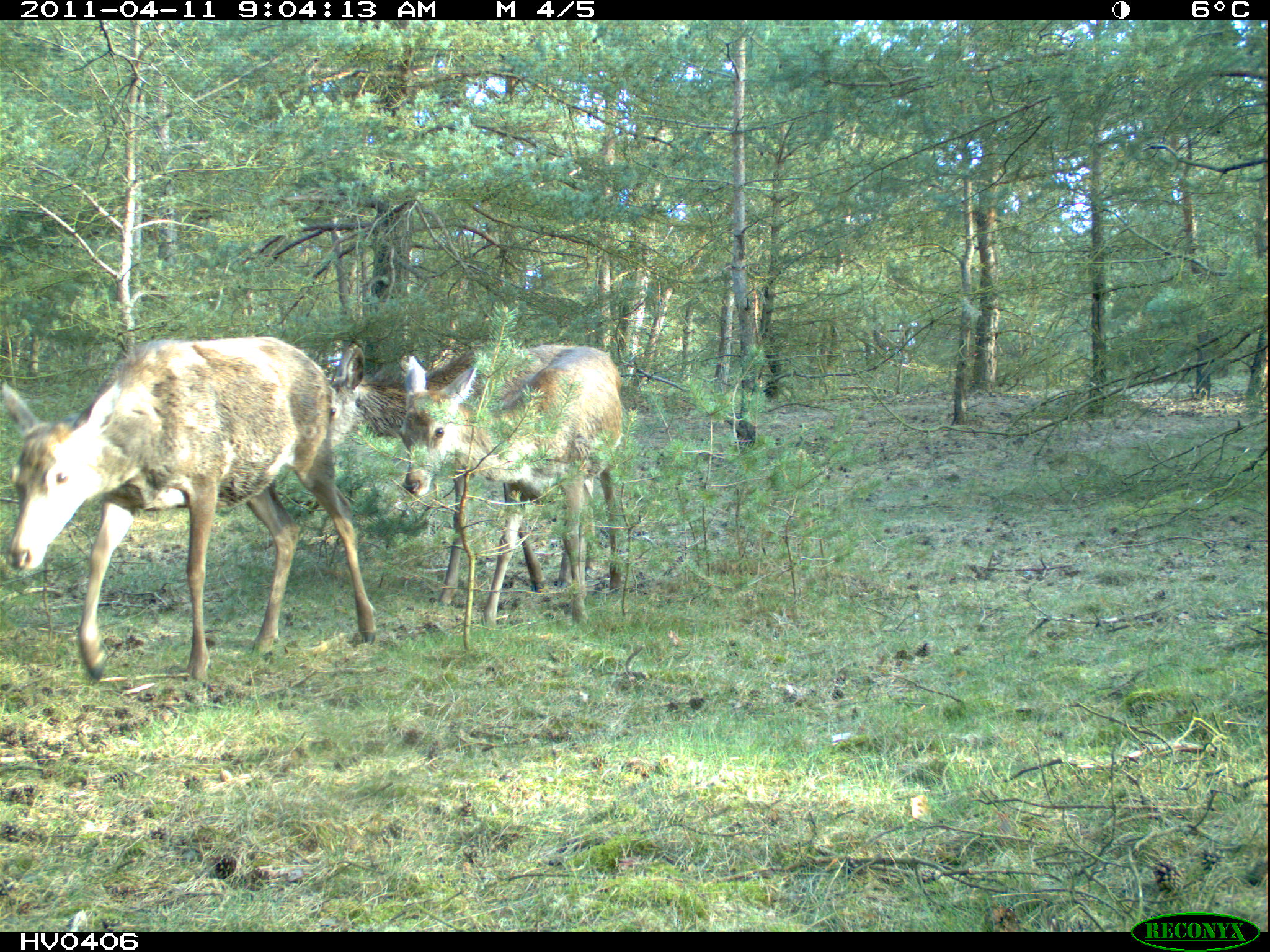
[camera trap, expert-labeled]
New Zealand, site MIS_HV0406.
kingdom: Animalia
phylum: Chordata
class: Mammalia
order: Artiodactyla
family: Cervidae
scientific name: Cervidae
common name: deer